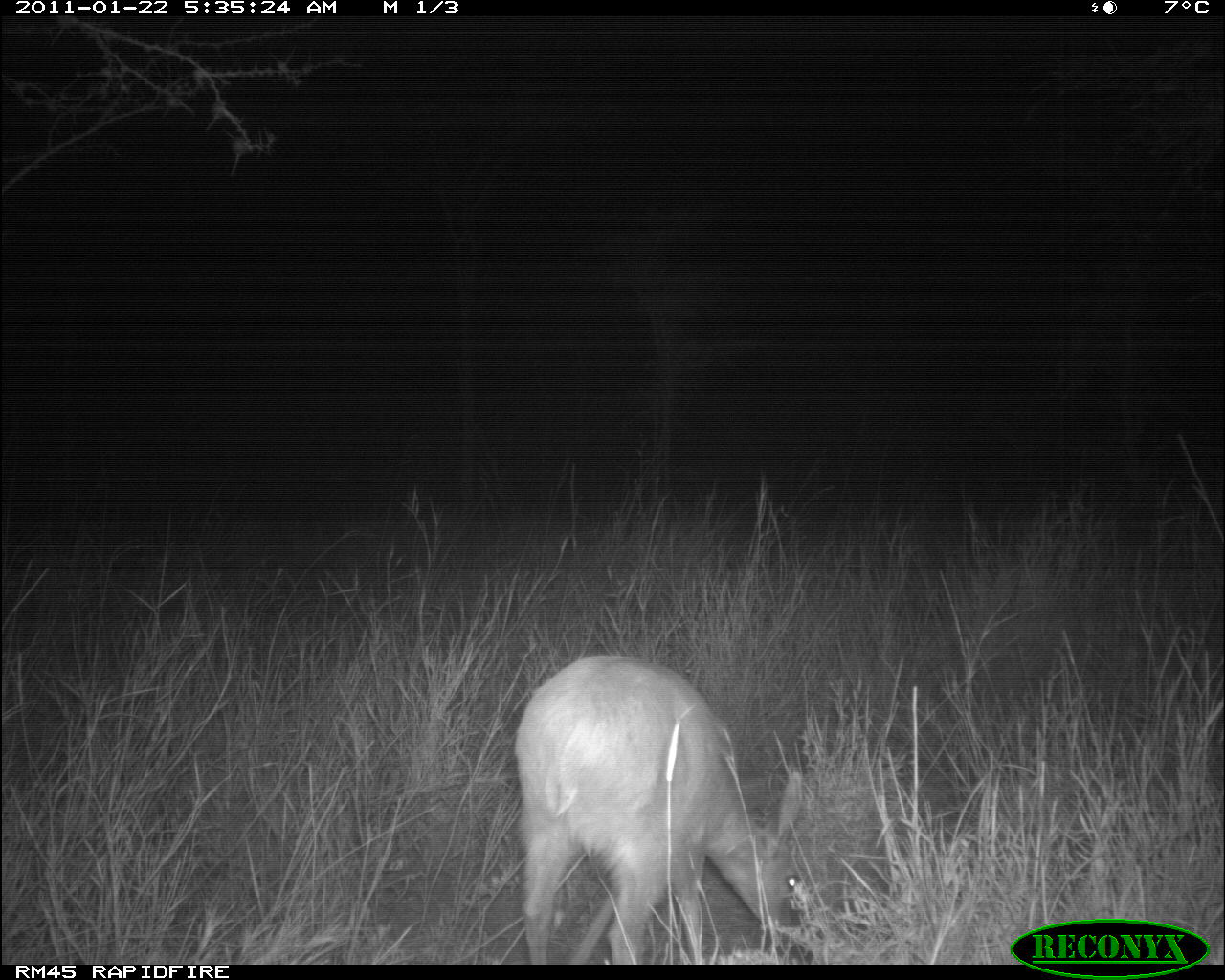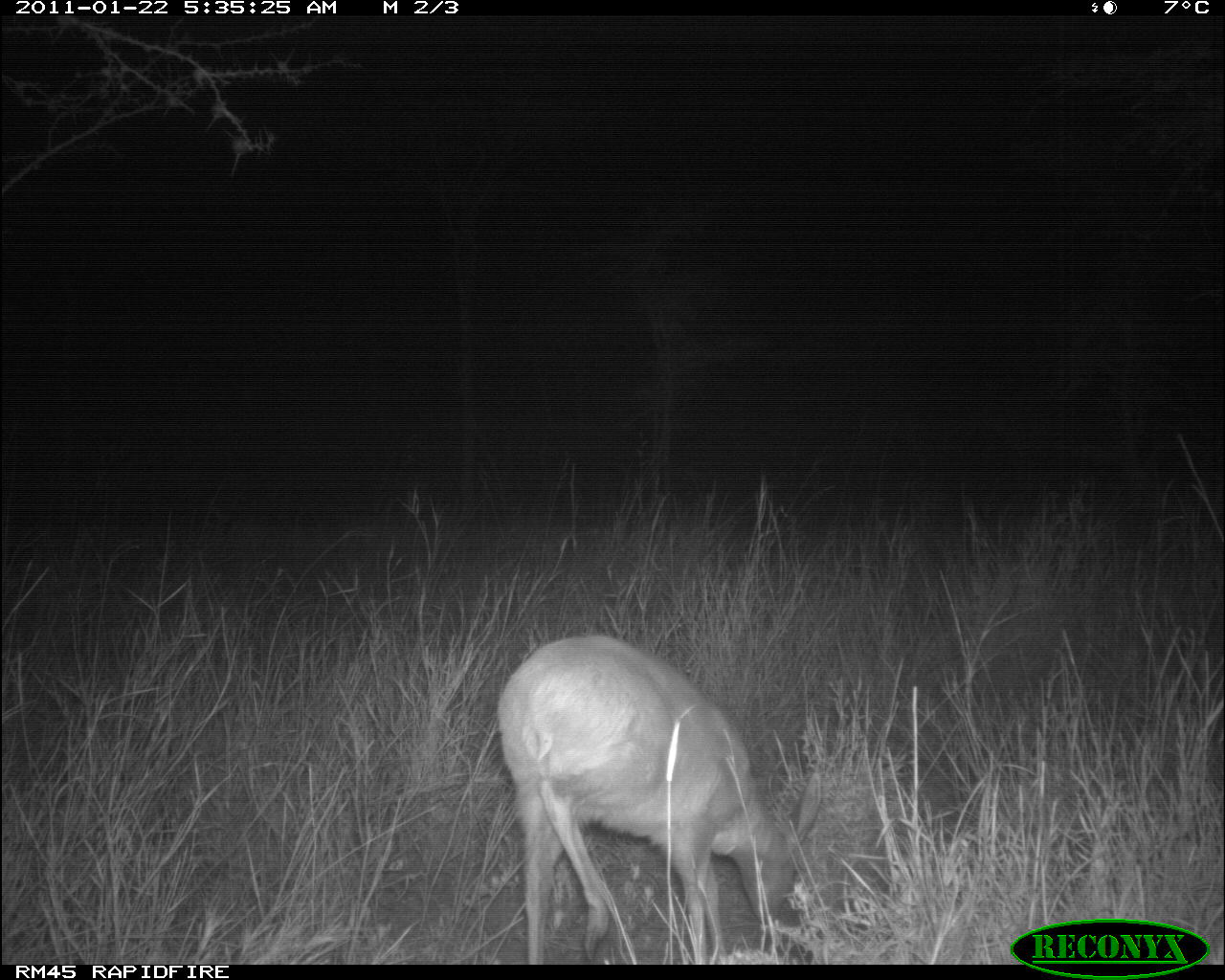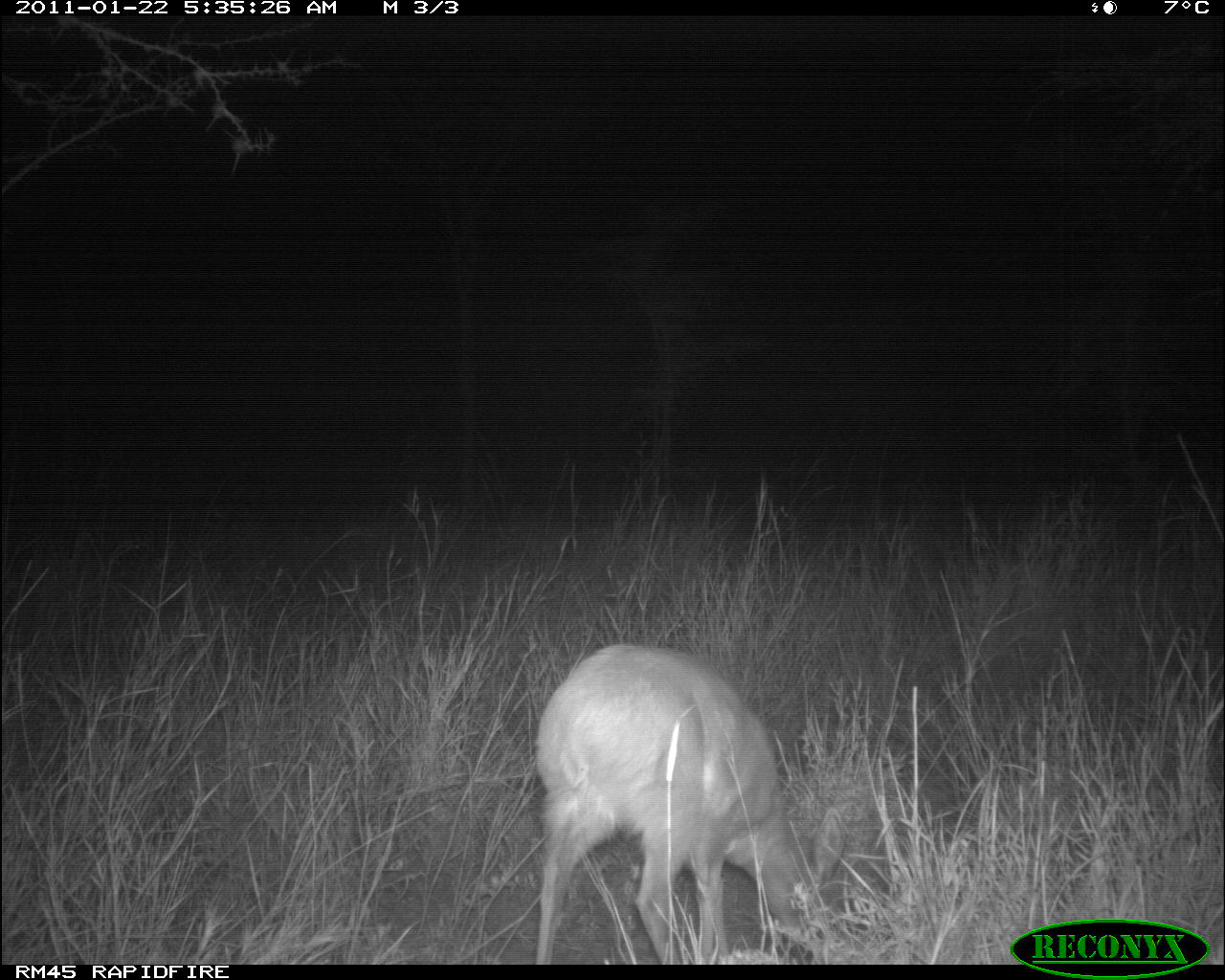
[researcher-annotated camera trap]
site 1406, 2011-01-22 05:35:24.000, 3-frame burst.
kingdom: Animalia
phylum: Chordata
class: Mammalia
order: Artiodactyla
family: Bovidae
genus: Raphicerus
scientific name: Raphicerus campestris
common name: steenbok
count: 1